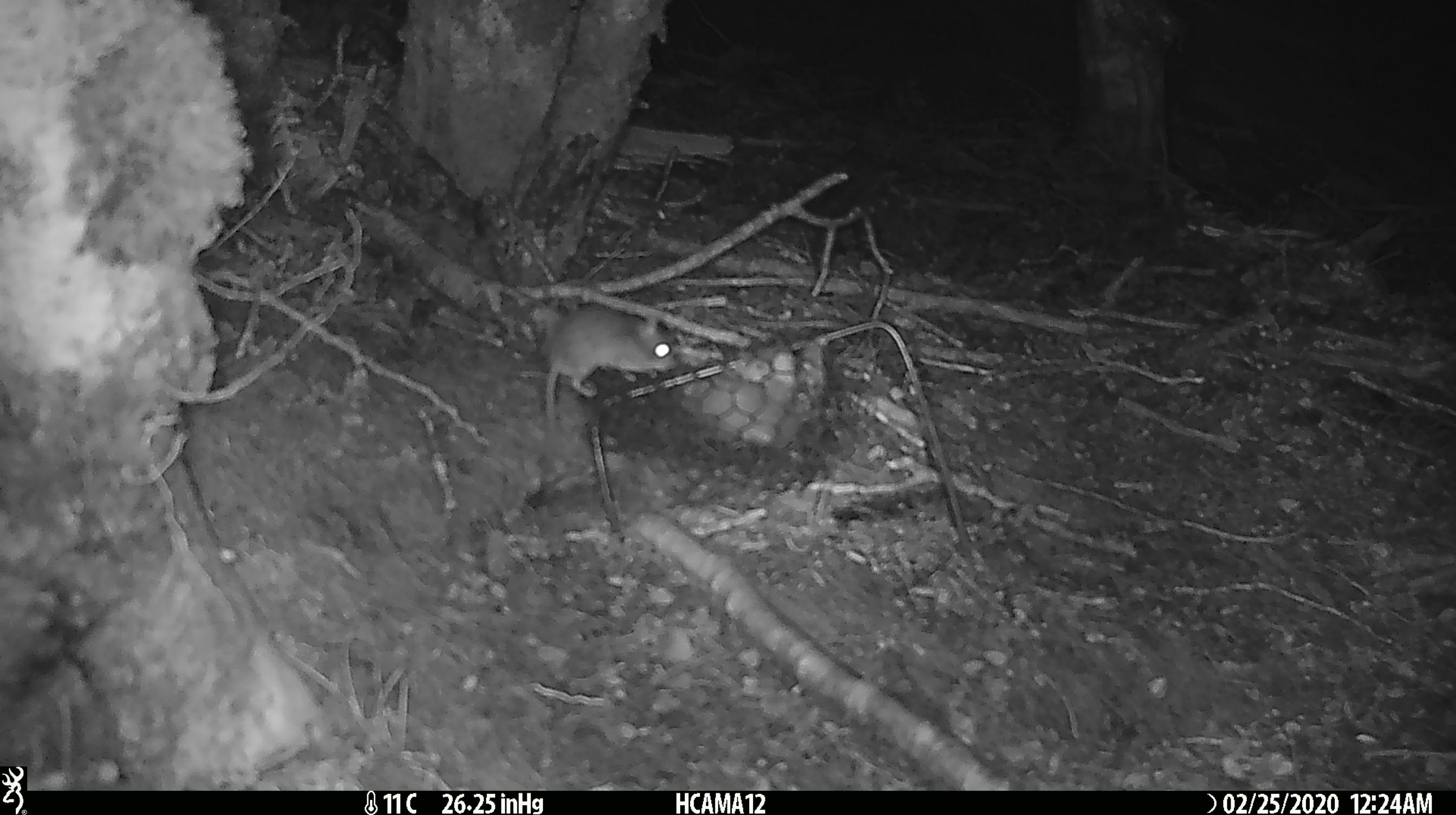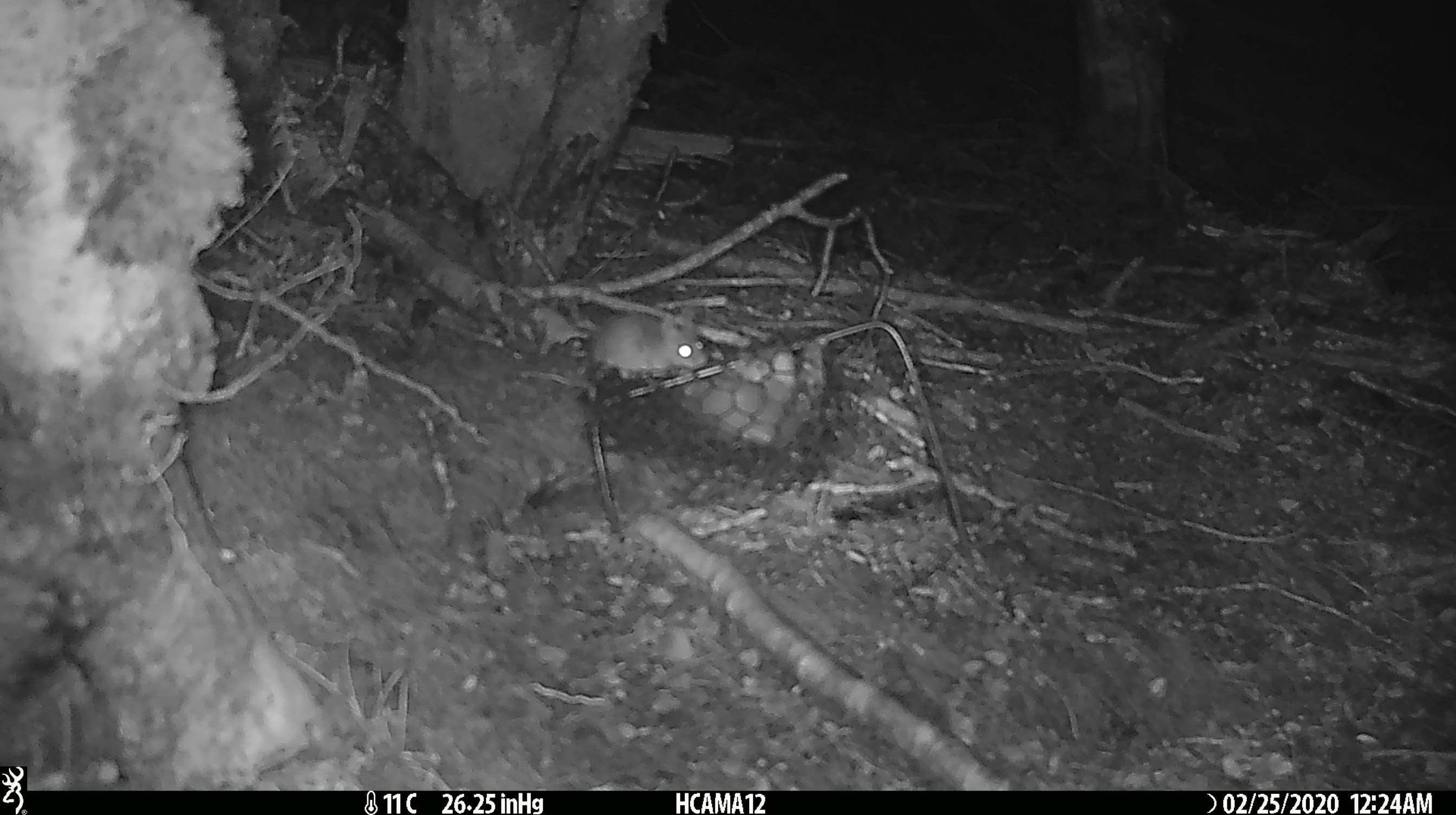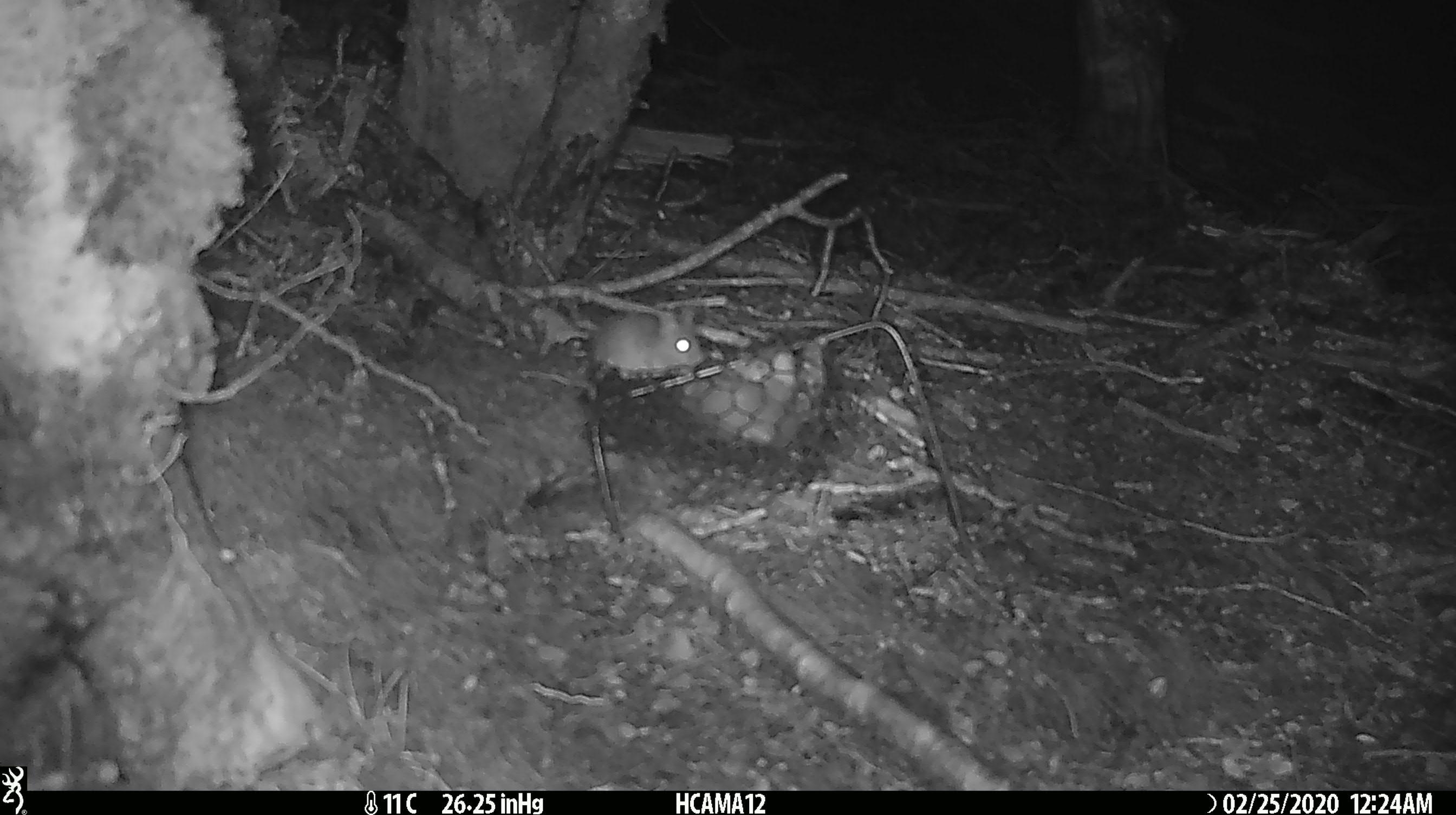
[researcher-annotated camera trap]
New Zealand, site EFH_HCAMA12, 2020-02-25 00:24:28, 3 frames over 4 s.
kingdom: Animalia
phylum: Chordata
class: Mammalia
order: Rodentia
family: Muridae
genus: Mus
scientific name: Mus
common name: mouse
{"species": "mouse (Mus)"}